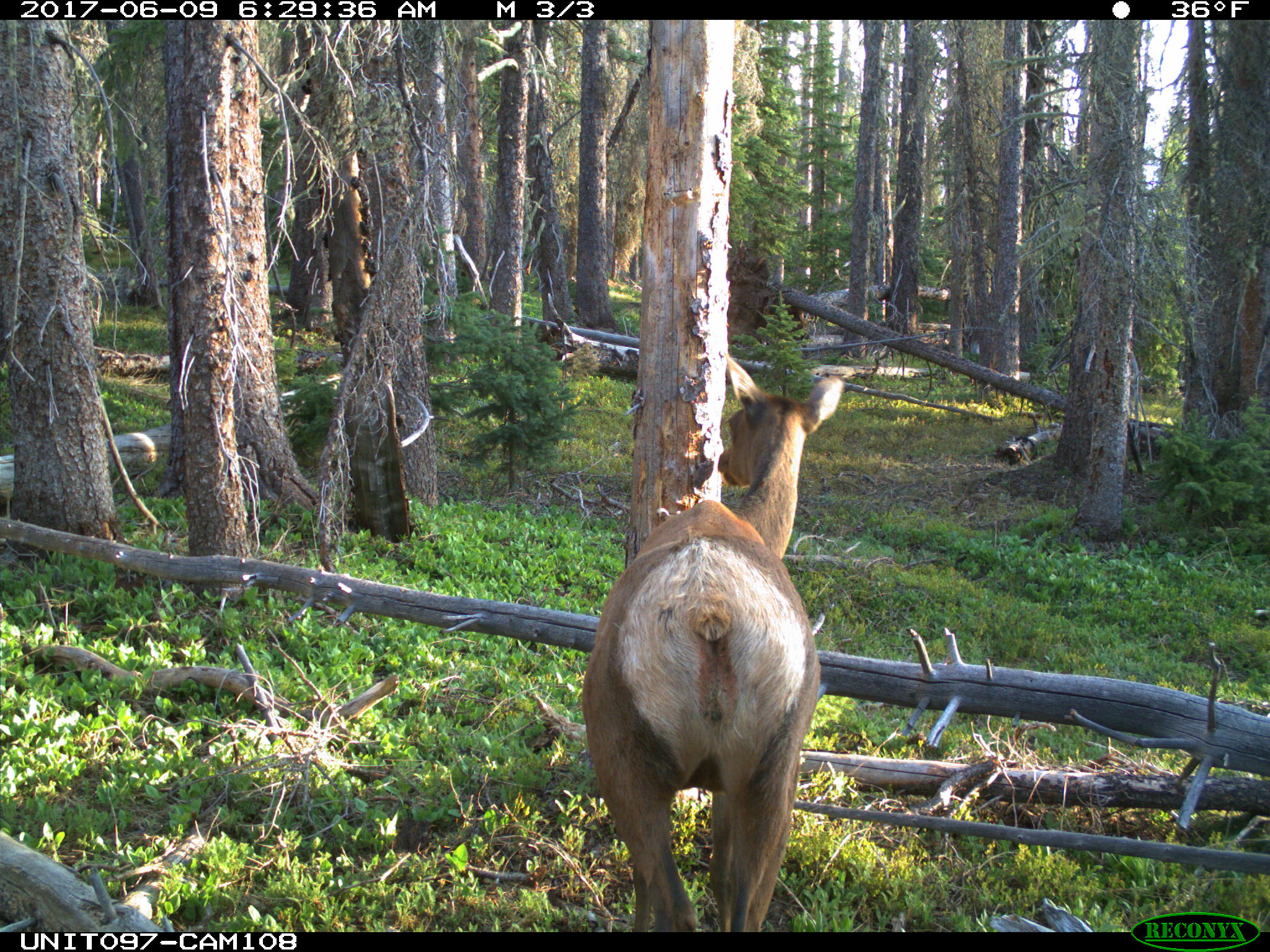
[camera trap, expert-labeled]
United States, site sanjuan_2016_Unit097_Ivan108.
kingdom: Animalia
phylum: Chordata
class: Mammalia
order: Artiodactyla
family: Cervidae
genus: Cervus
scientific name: Cervus elaphus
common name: red deer